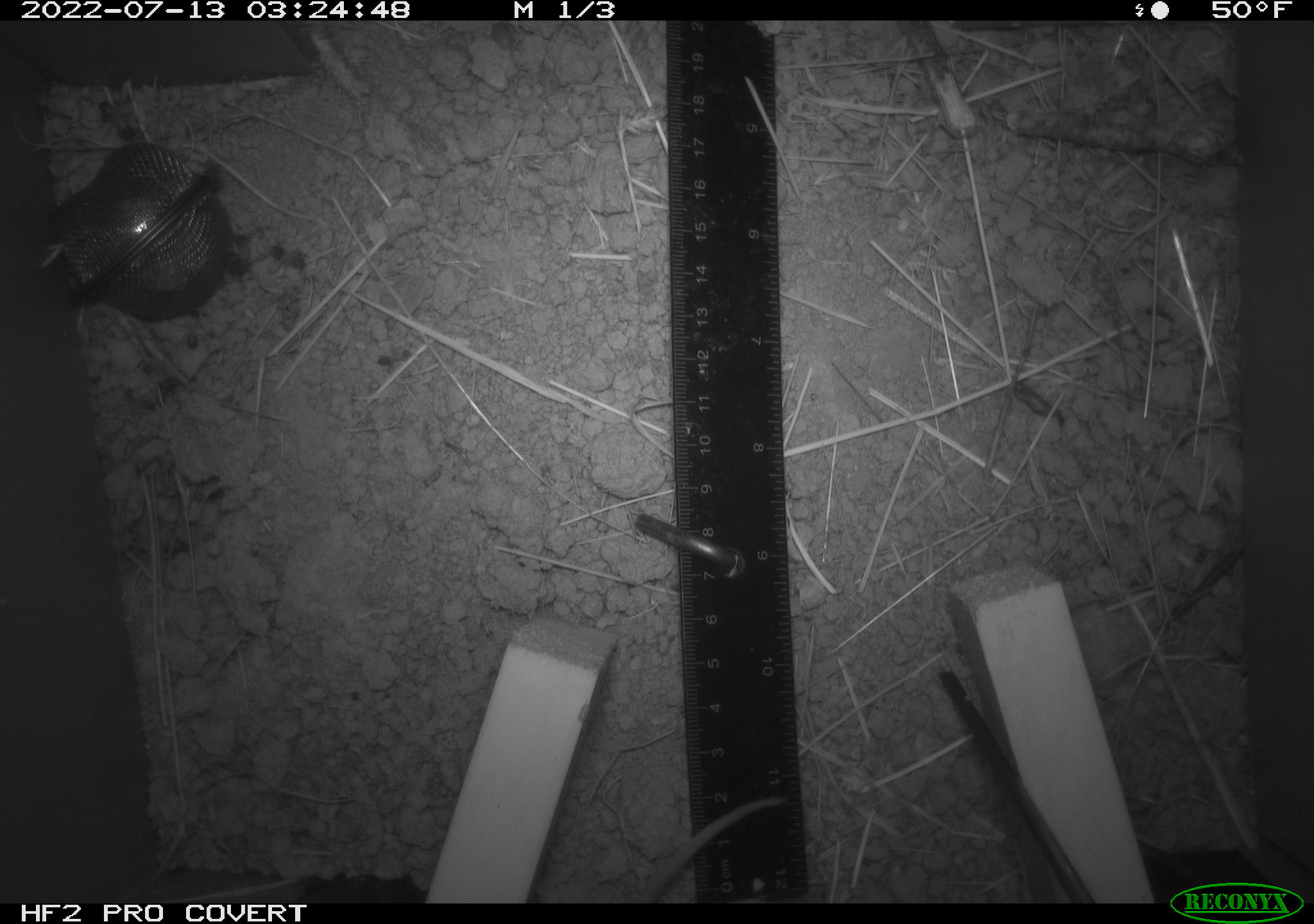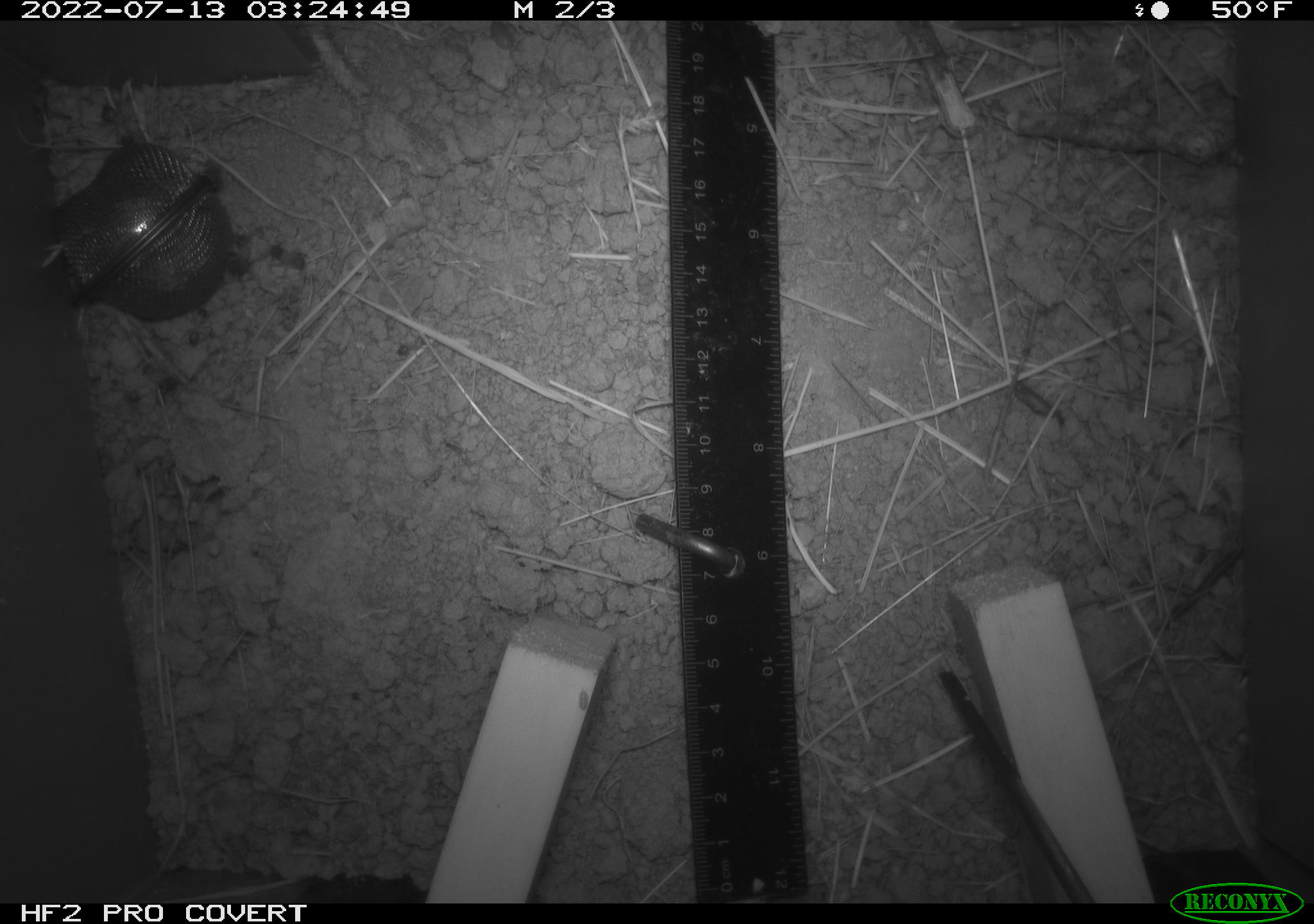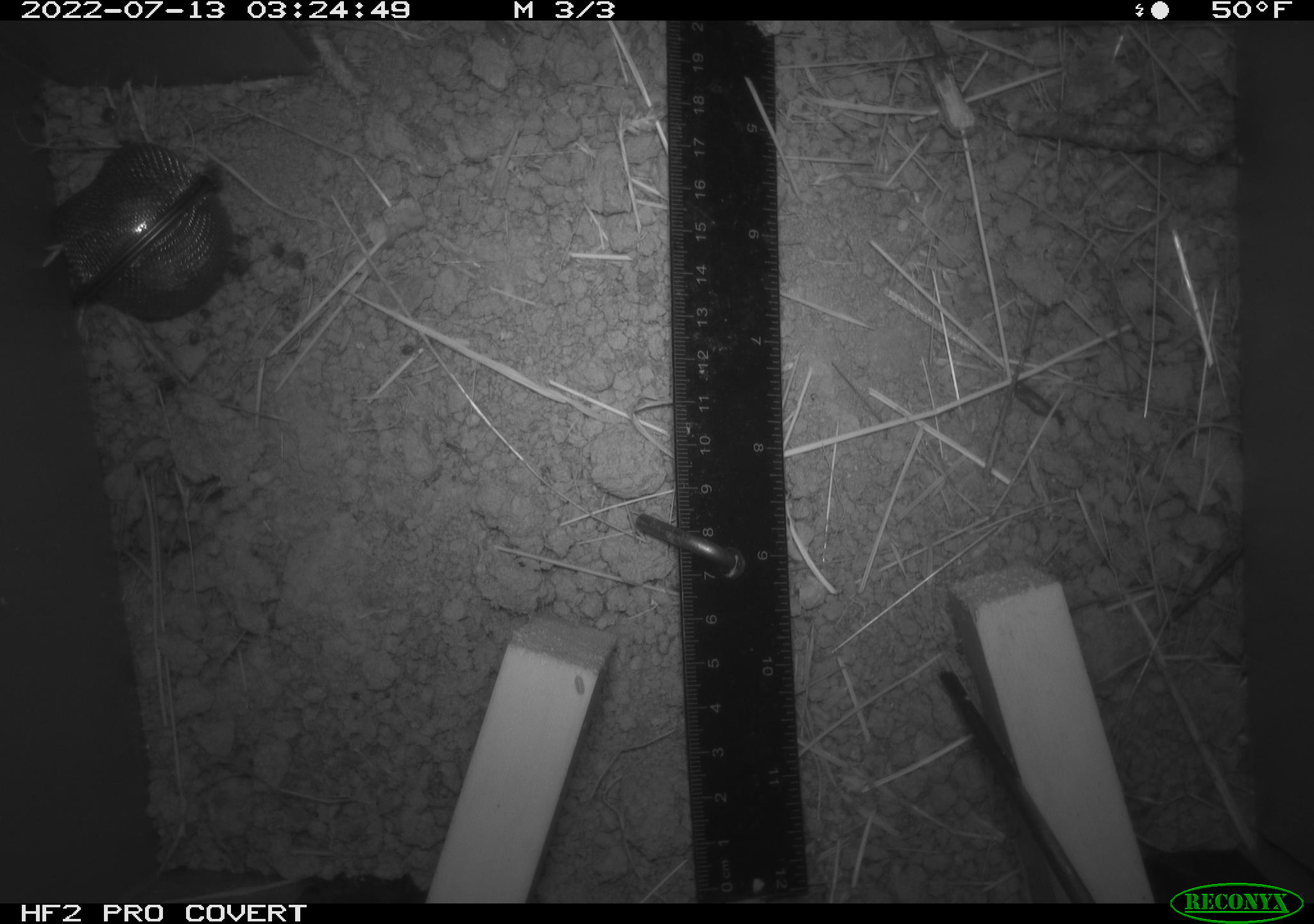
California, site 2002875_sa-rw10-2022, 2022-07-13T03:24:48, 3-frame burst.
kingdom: Animalia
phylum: Chordata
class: Mammalia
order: Rodentia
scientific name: Rodentia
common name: mouse species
Mouse species (Rodentia).